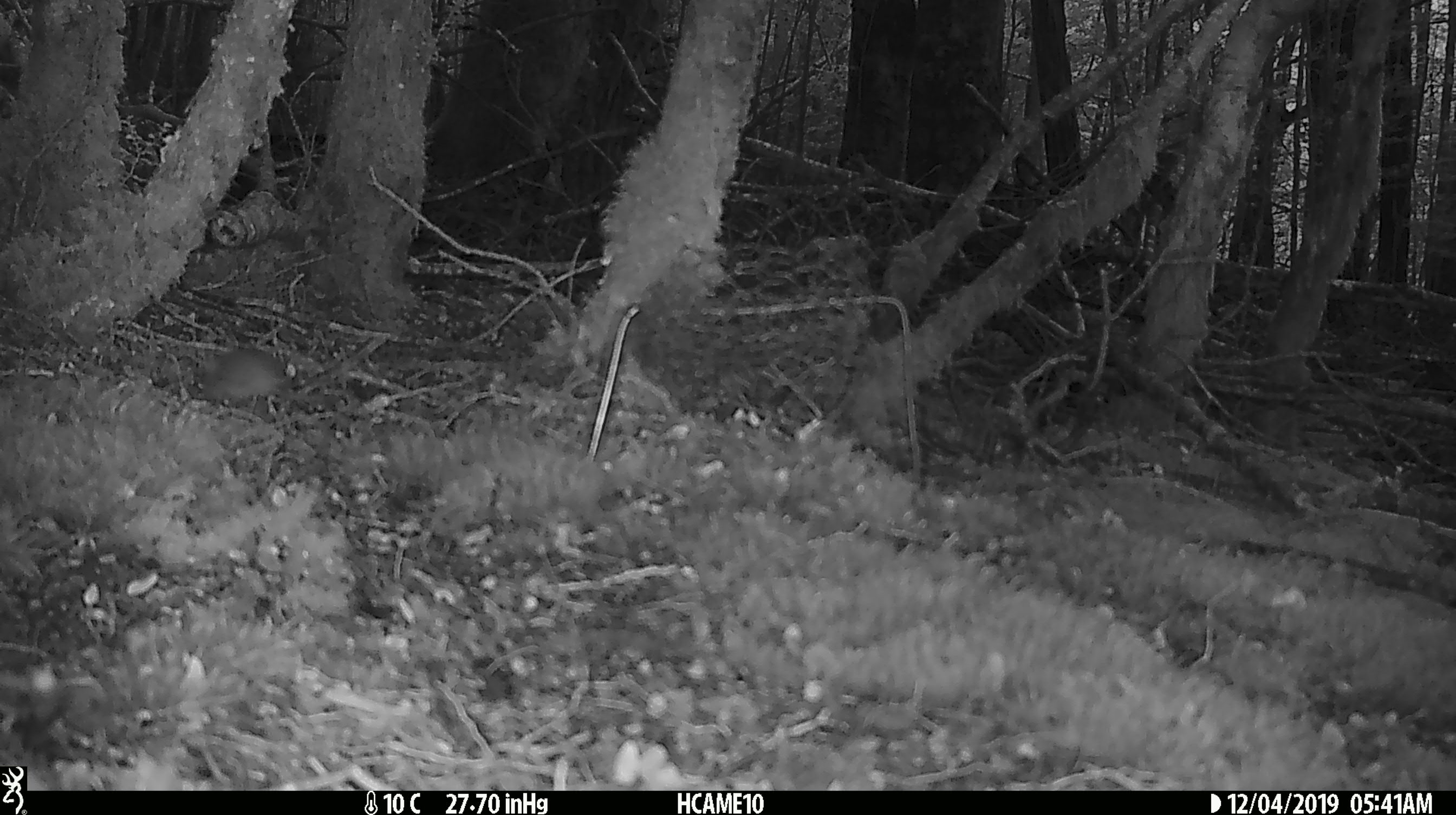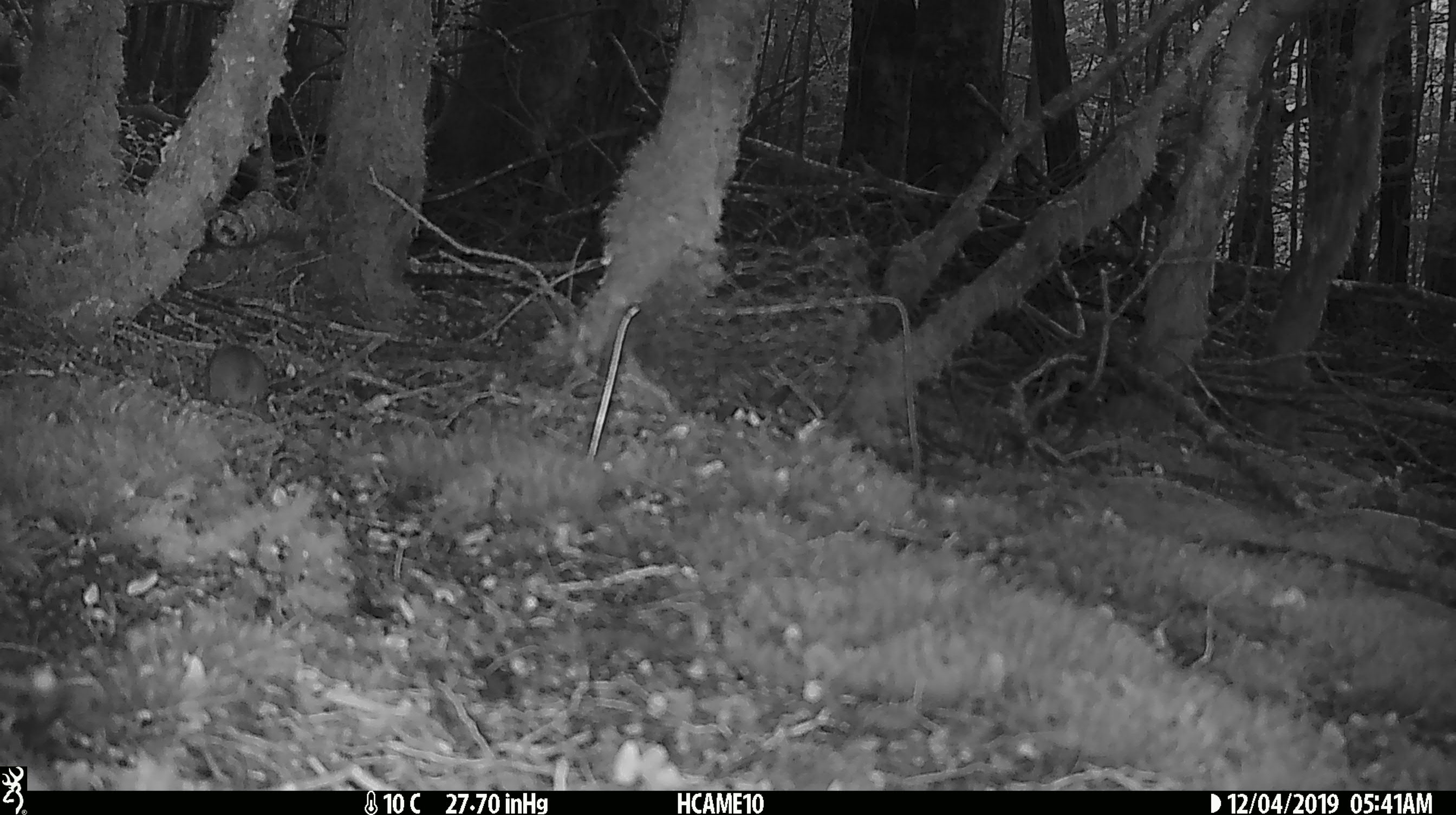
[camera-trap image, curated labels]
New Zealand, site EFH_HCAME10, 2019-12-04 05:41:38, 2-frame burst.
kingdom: Animalia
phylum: Chordata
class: Mammalia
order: Rodentia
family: Muridae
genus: Mus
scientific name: Mus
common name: mouse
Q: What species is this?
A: Mouse (Mus).